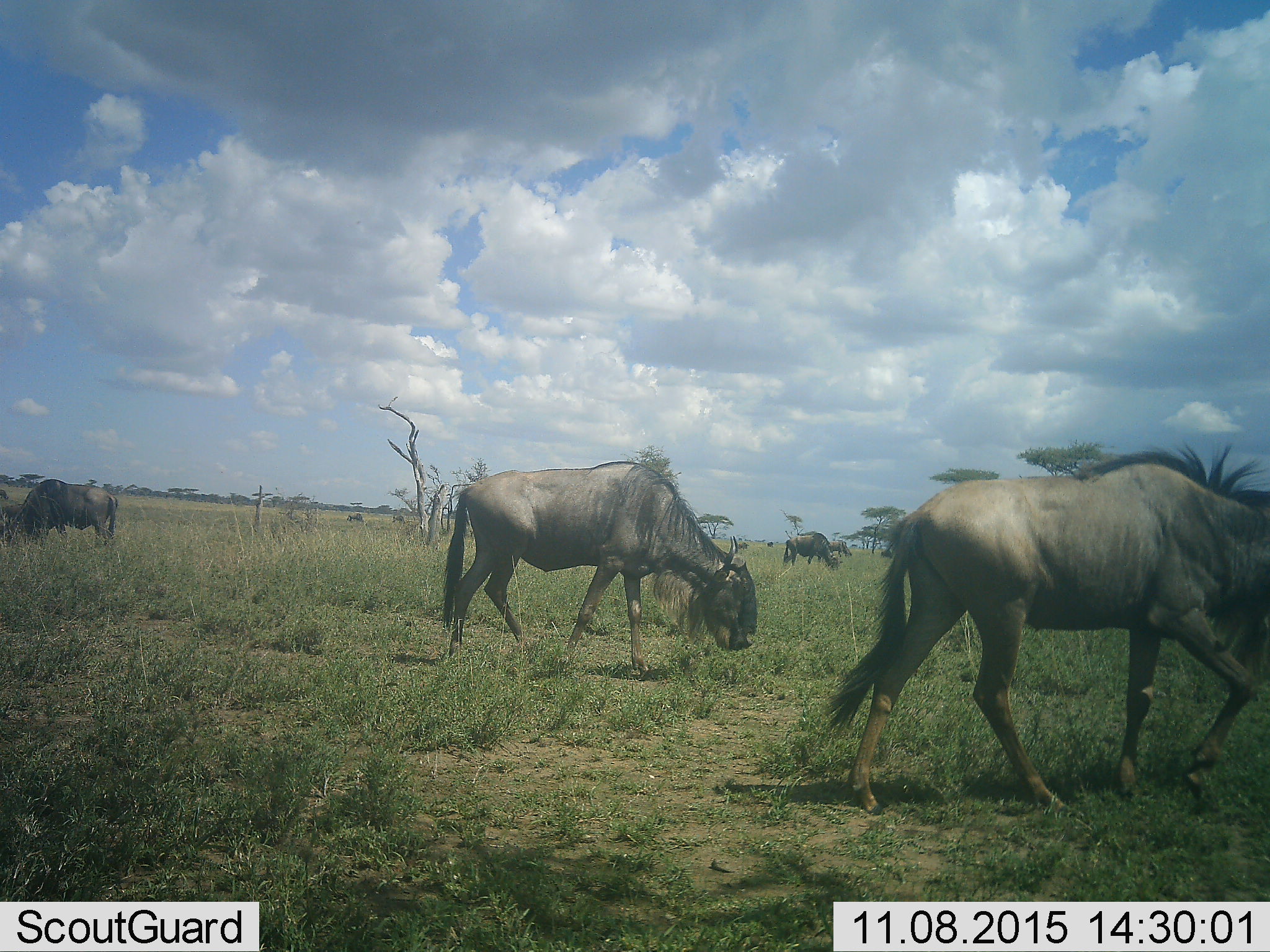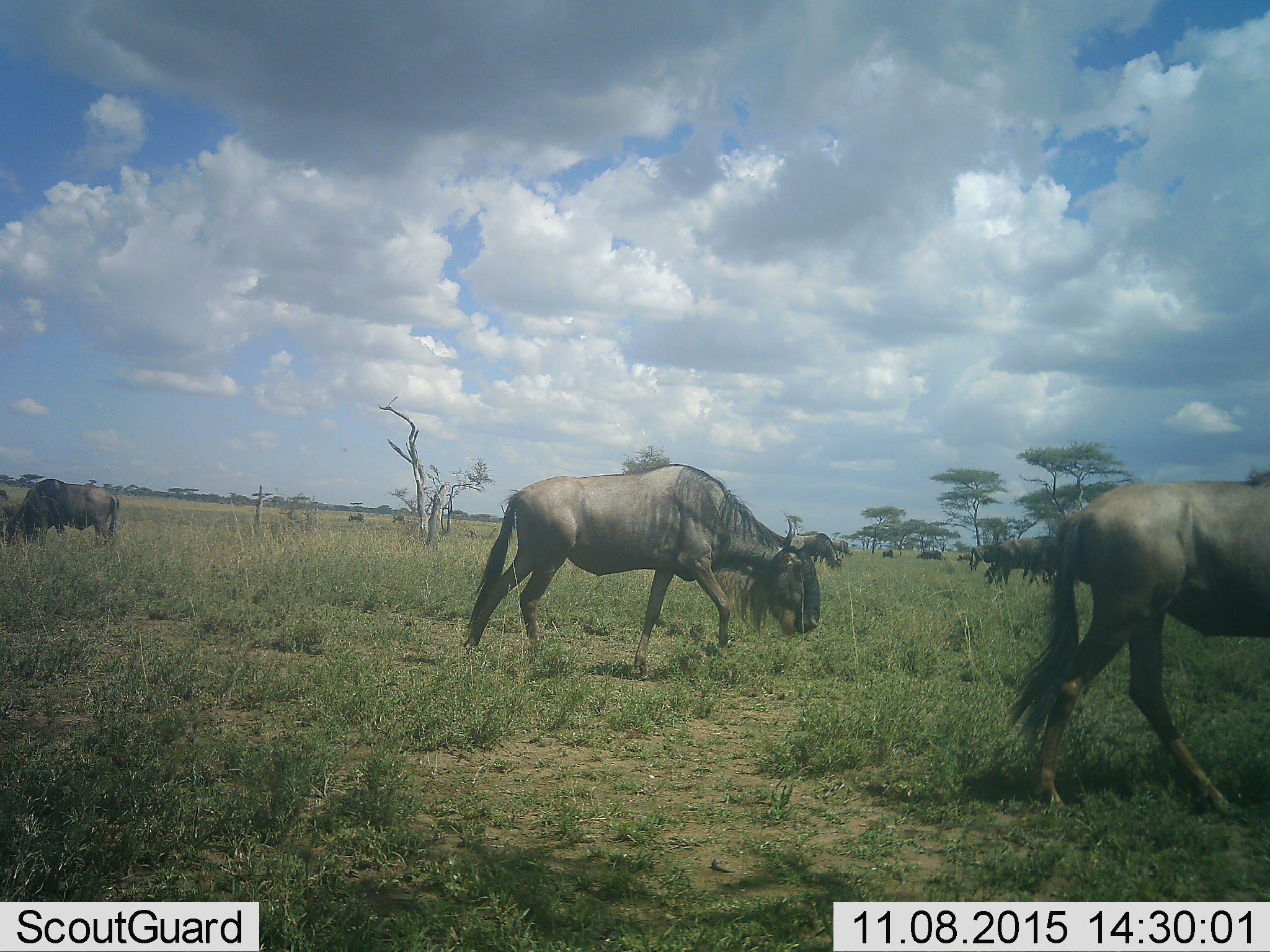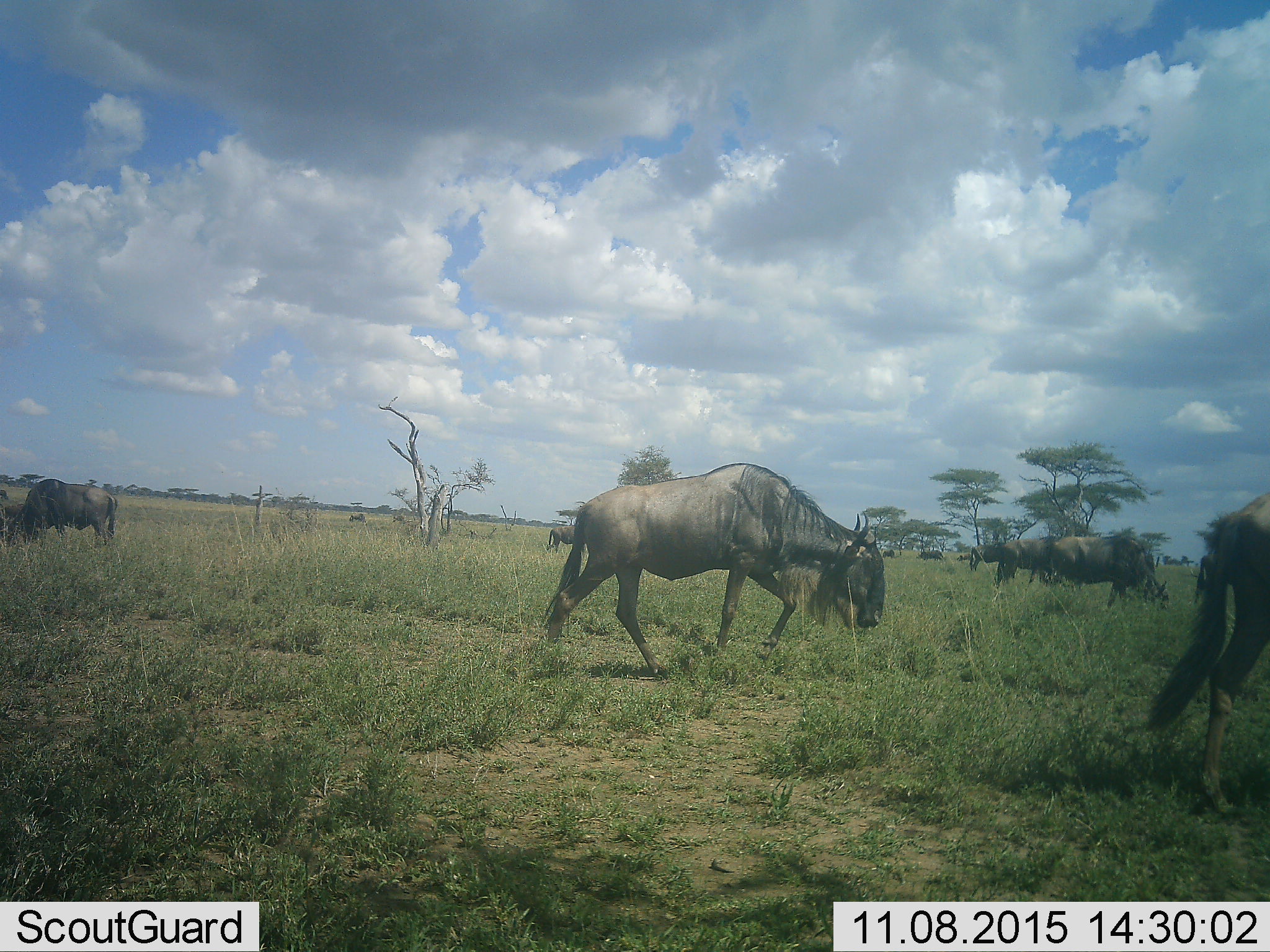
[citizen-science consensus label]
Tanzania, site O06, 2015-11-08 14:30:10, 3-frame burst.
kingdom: Animalia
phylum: Chordata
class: Mammalia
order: Artiodactyla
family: Bovidae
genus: Connochaetes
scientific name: Connochaetes taurinus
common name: blue wildebeest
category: wildebeest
Wildebeest (blue wildebeest) (Connochaetes taurinus), count 11-50. Behavior (volunteer vote fractions): standing 50%, resting 0%, moving 70%, interacting 0%. Young present (vote fraction): 0%. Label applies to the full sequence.